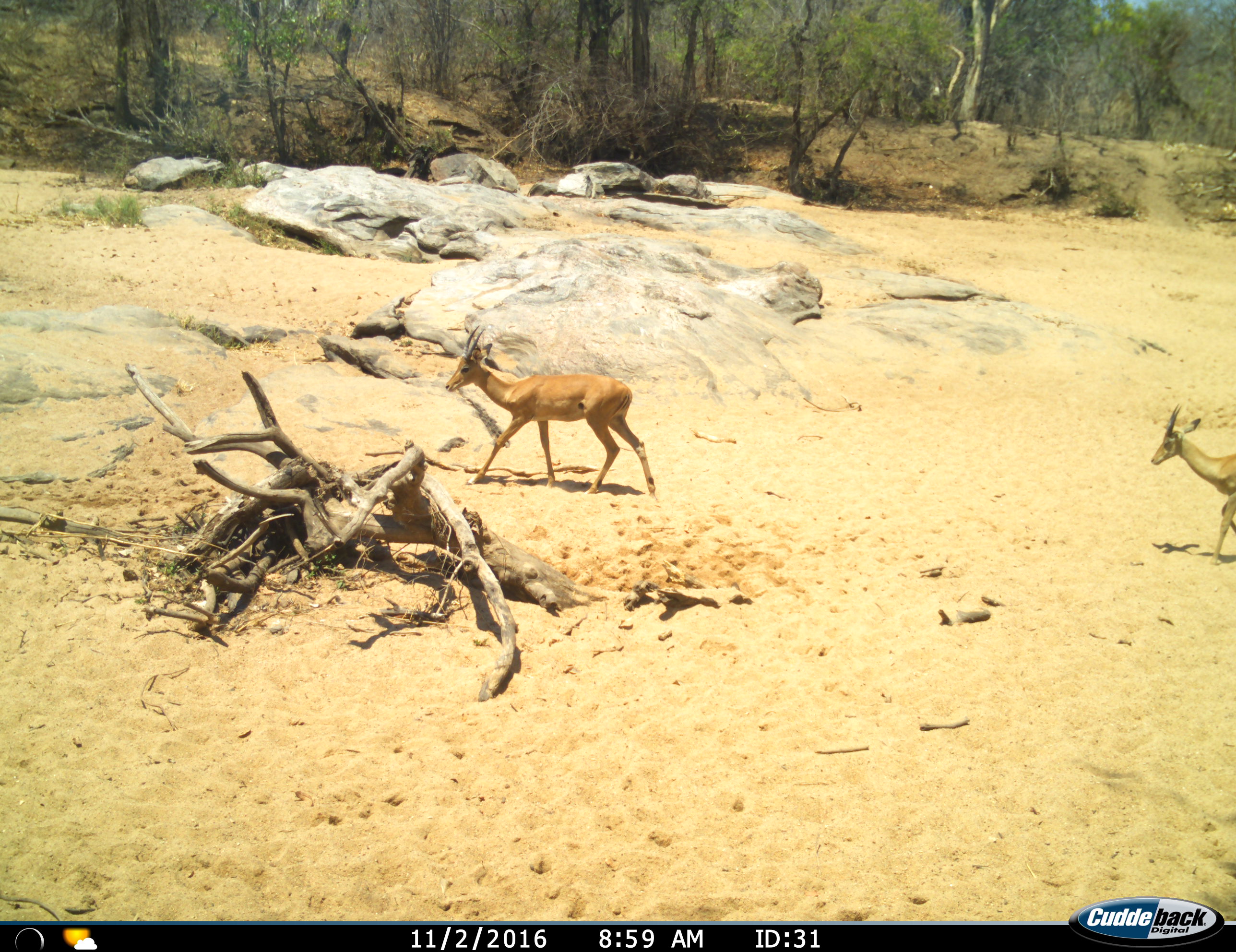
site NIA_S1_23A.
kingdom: Animalia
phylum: Chordata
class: Mammalia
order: Artiodactyla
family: Bovidae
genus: Aepyceros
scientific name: Aepyceros melampus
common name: impala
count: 2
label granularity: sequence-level